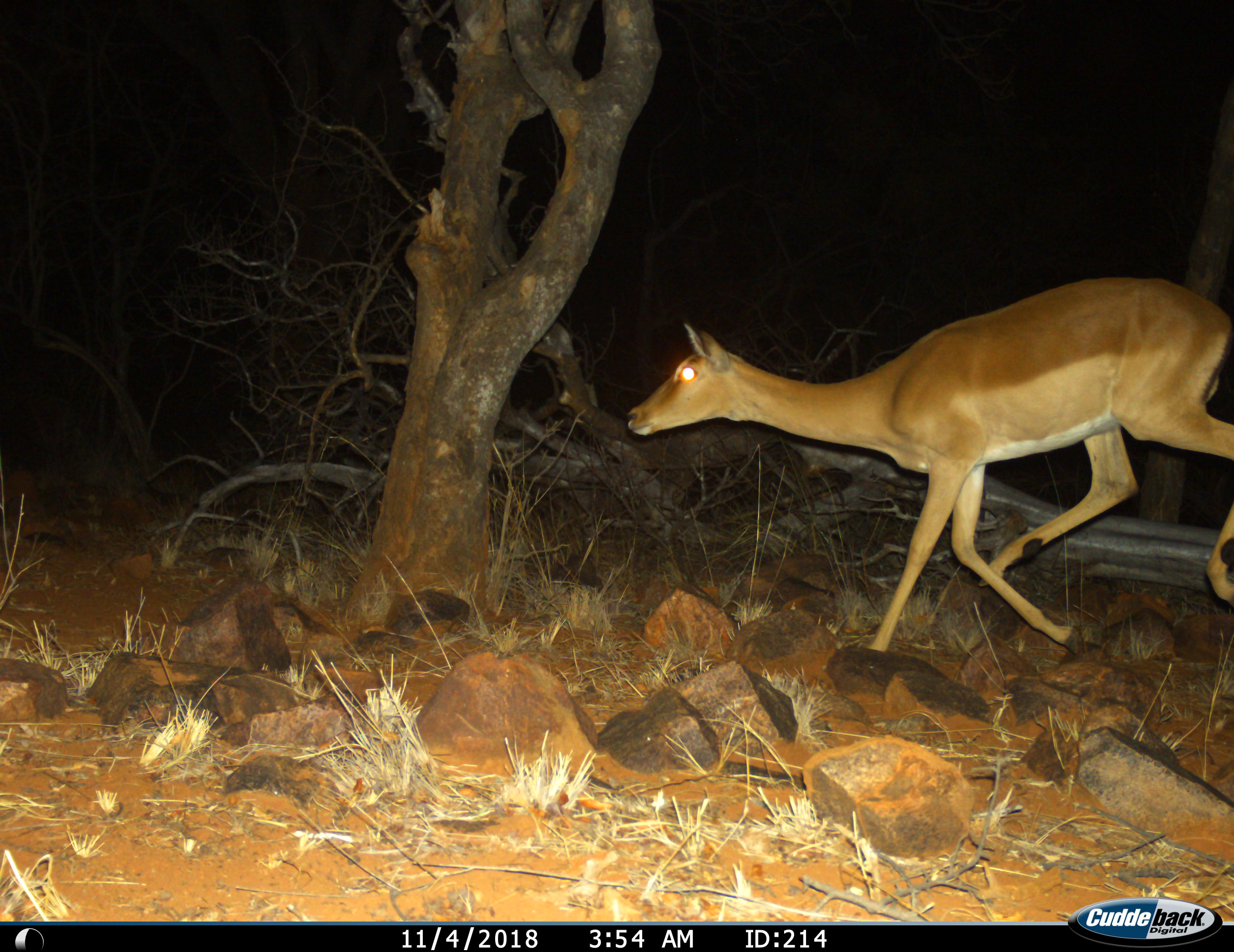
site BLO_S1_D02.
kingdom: Animalia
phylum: Chordata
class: Mammalia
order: Artiodactyla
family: Bovidae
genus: Aepyceros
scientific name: Aepyceros melampus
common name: impala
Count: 1.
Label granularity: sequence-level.